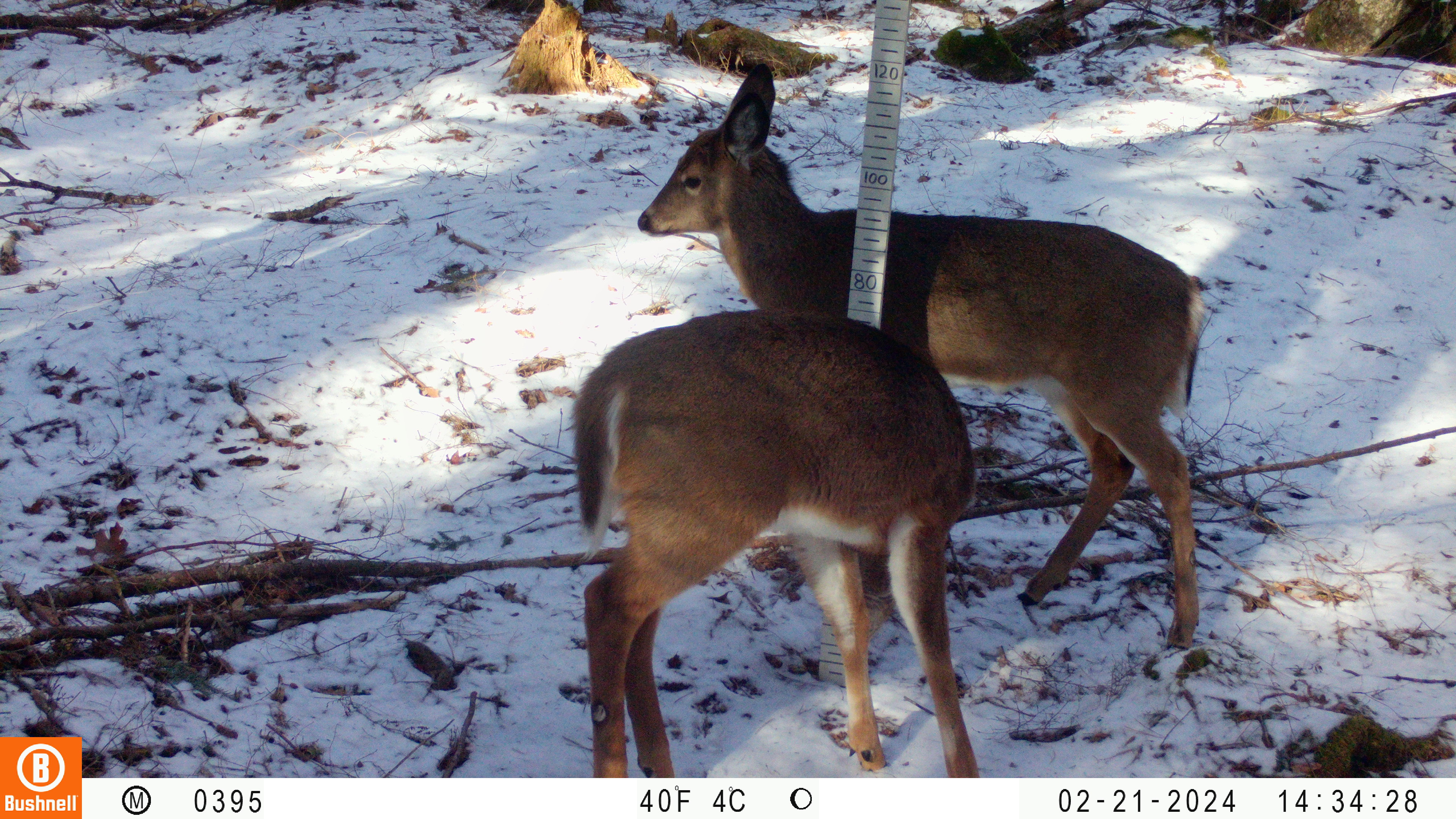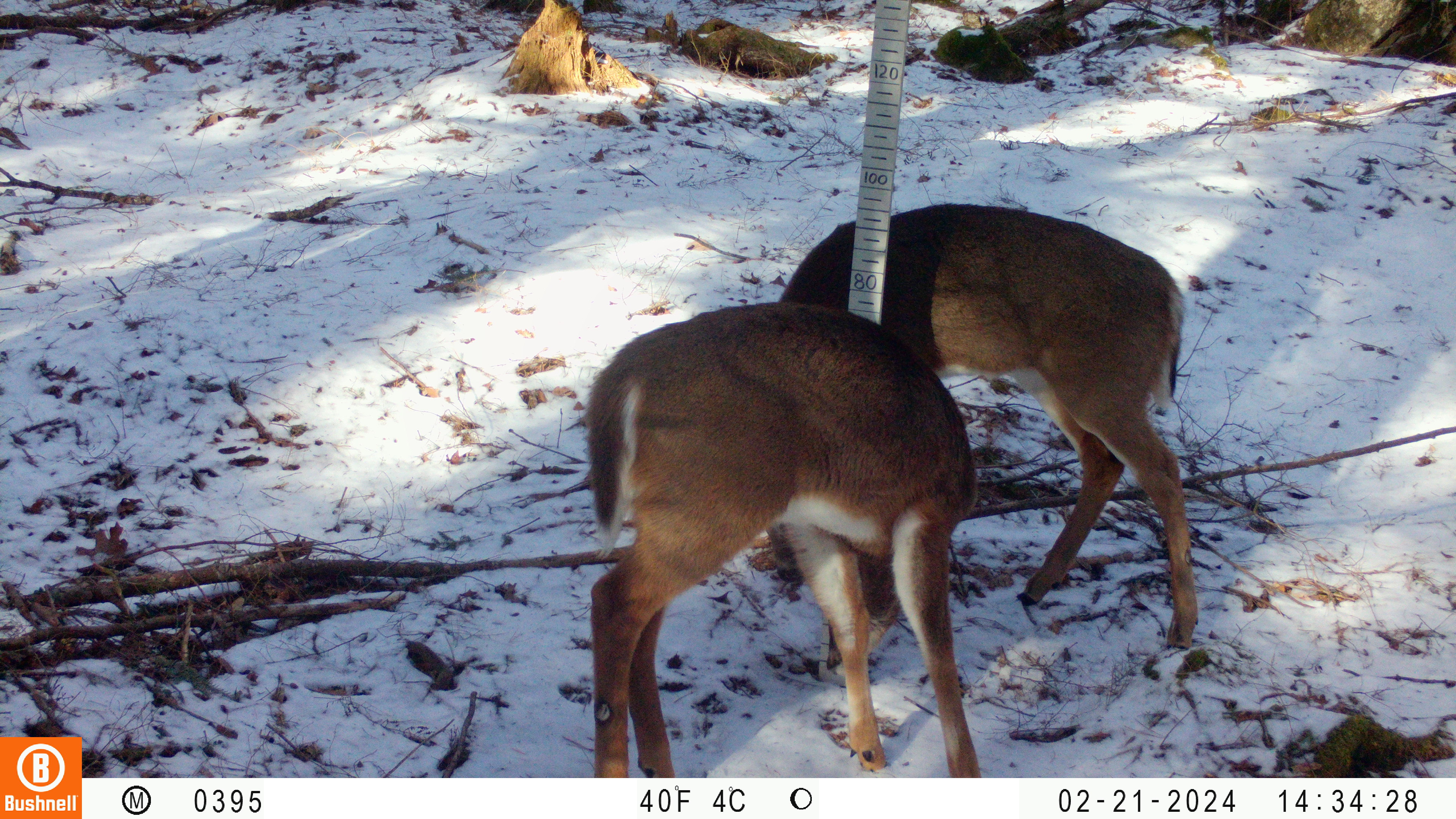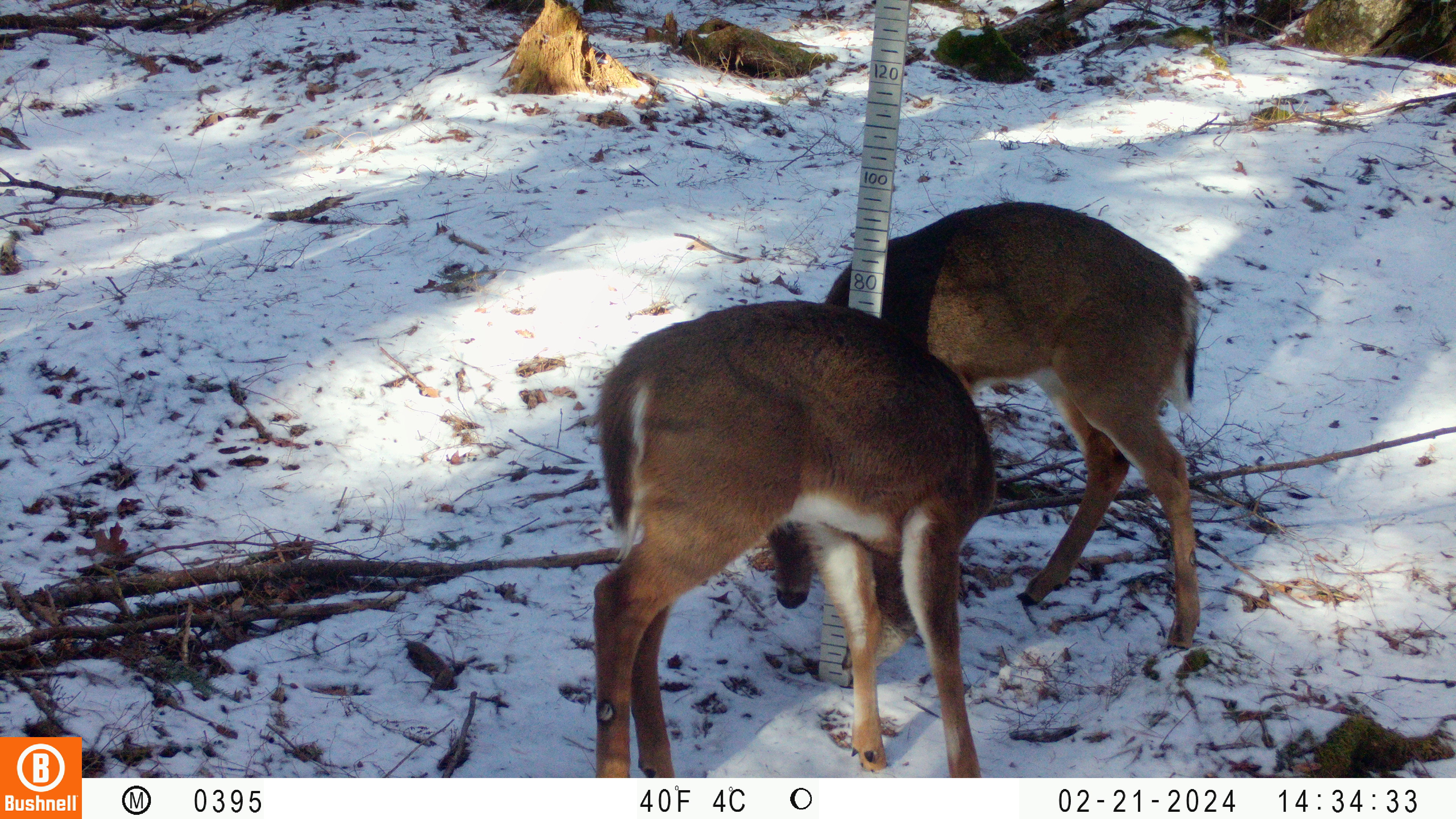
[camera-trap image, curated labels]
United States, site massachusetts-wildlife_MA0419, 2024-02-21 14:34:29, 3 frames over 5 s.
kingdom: Animalia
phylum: Chordata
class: Mammalia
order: Artiodactyla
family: Cervidae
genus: Odocoileus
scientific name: Odocoileus virginianus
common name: white-tailed deer